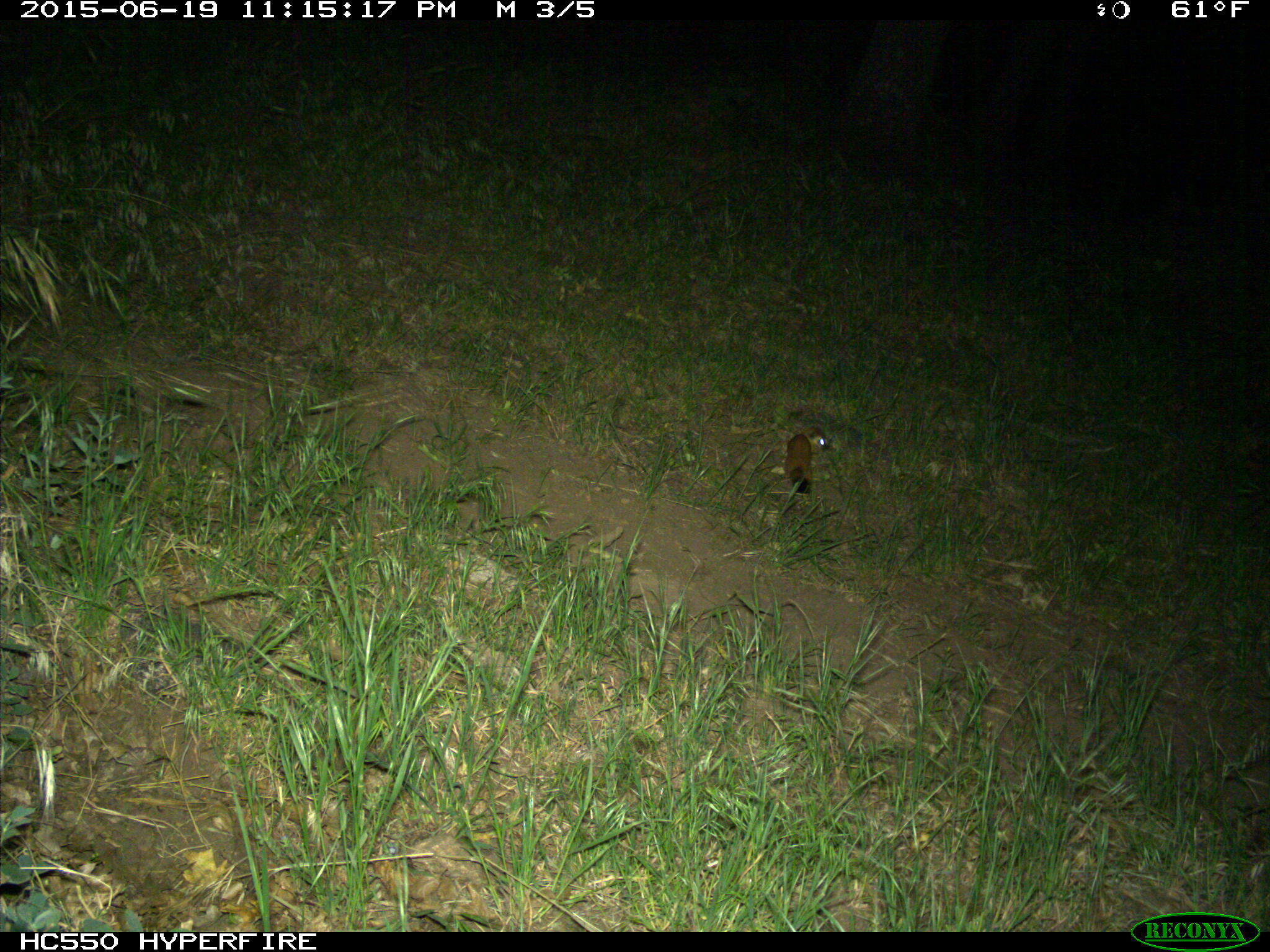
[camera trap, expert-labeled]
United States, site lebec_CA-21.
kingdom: Animalia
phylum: Chordata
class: Mammalia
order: Carnivora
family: Mustelidae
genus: Neogale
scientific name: Neogale frenata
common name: long-tailed weasel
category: mustela frenata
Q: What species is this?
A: Mustela frenata (long-tailed weasel) (Neogale frenata).